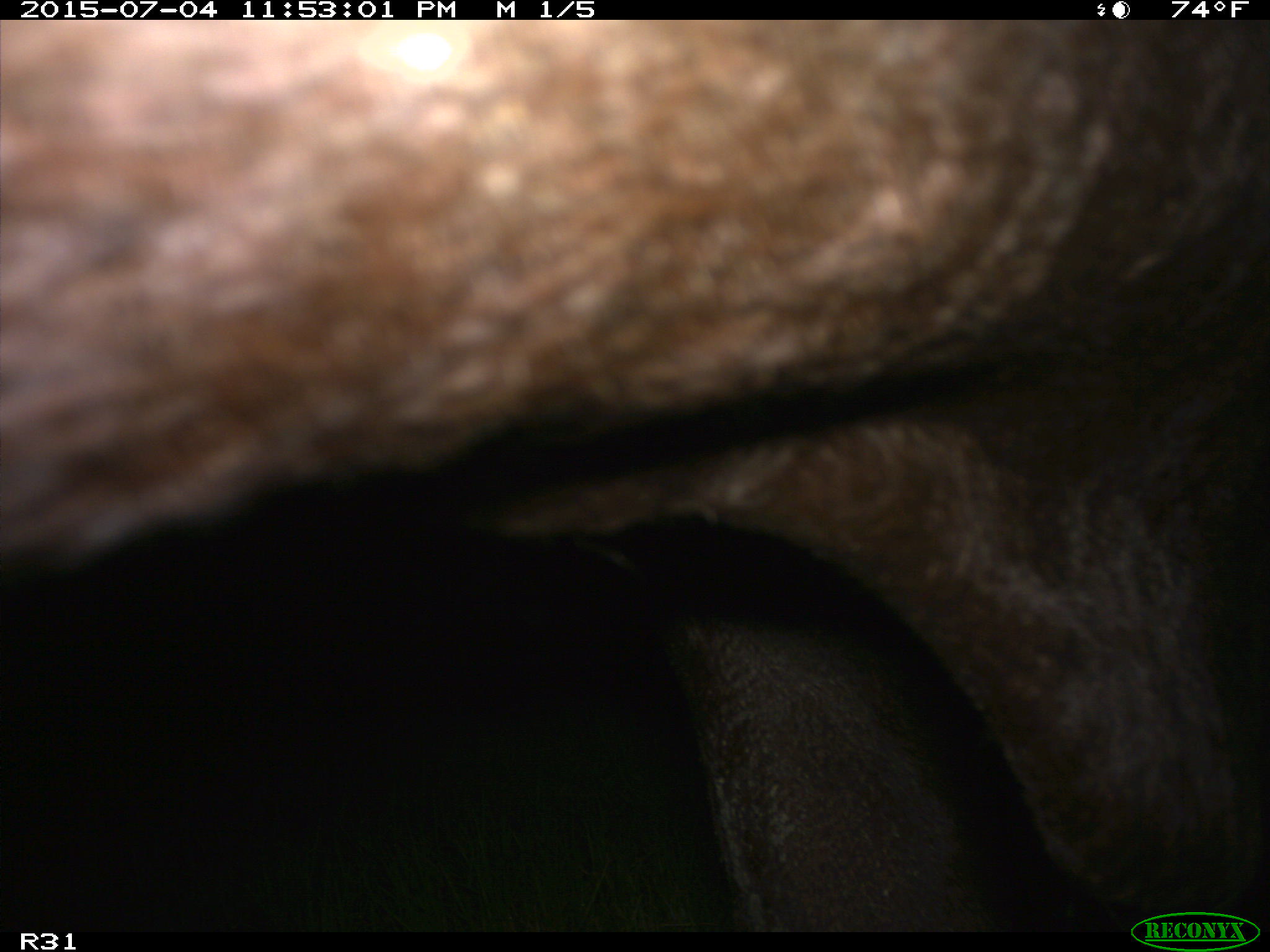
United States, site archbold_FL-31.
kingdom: Animalia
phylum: Chordata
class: Mammalia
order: Artiodactyla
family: Bovidae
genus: Bos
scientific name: Bos taurus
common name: domestic cow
Bos taurus (domestic cow).